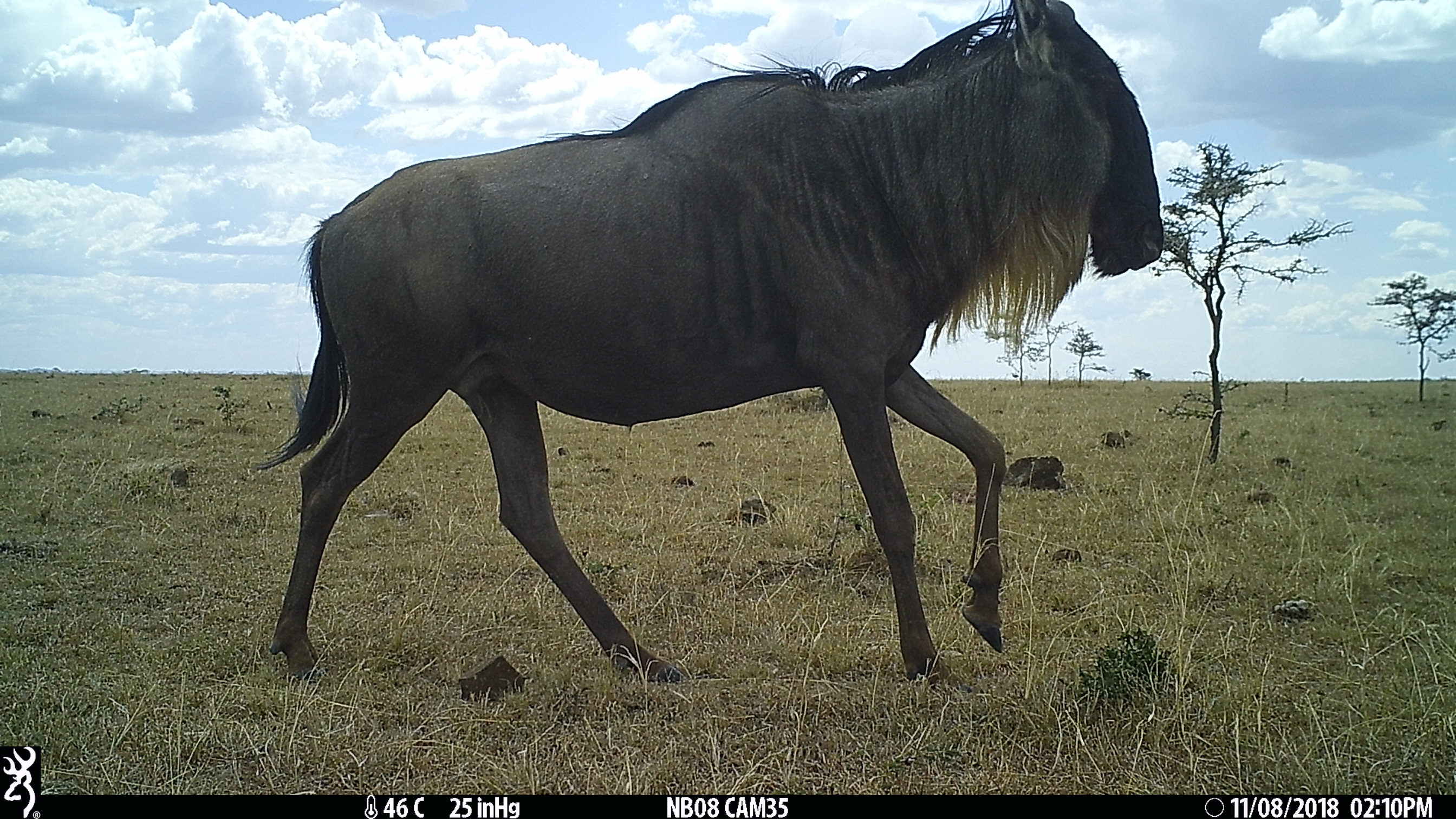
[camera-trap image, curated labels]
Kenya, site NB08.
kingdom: Animalia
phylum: Chordata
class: Mammalia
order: Artiodactyla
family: Bovidae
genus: Connochaetes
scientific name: Connochaetes taurinus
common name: blue wildebeest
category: wildebeest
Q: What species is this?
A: Wildebeest (blue wildebeest) (Connochaetes taurinus).